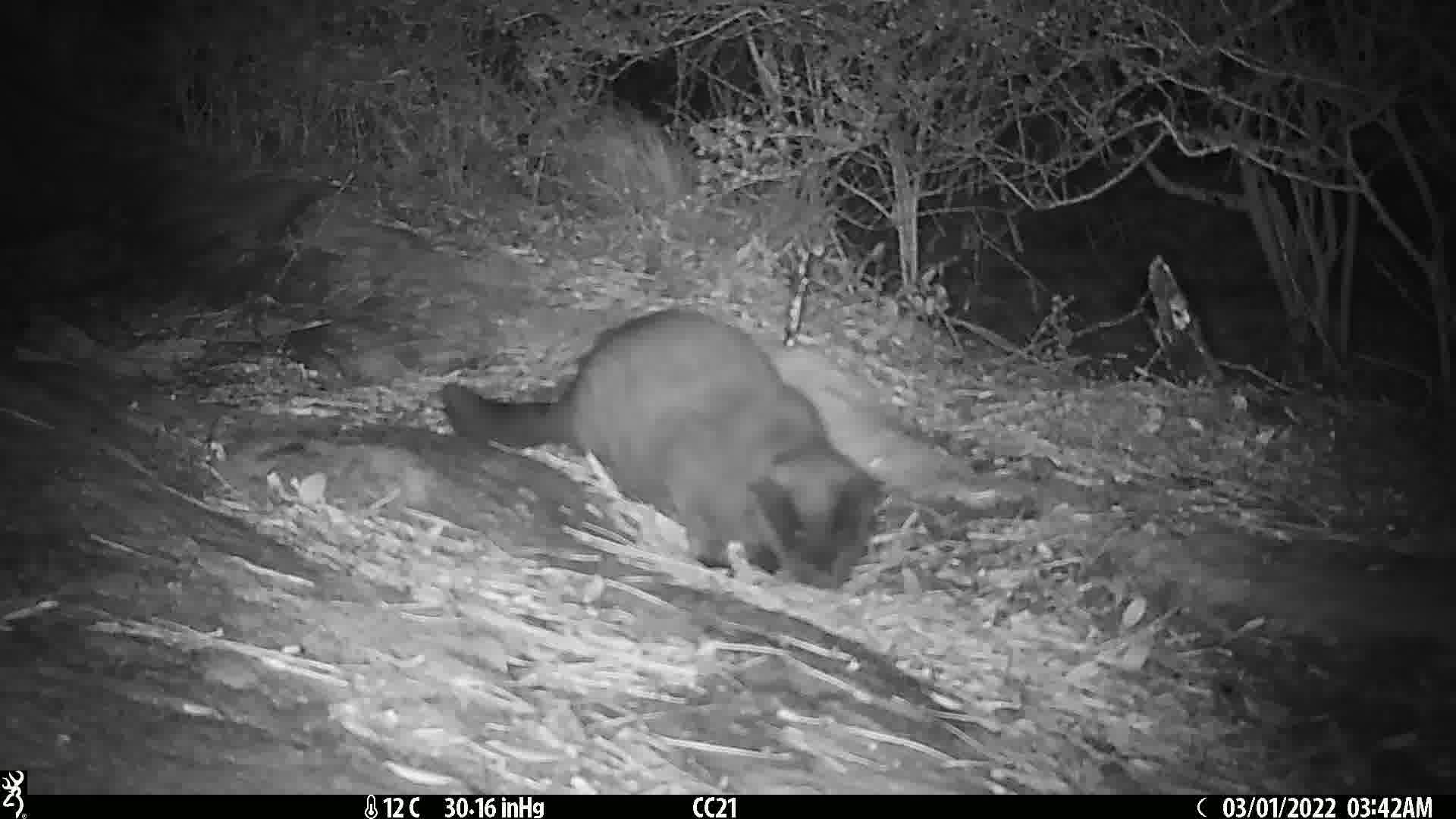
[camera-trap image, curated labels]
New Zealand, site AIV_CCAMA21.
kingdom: Animalia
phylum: Chordata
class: Mammalia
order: Carnivora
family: Felidae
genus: Felis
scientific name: Felis catus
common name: domestic cat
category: cat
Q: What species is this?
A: Cat (domestic cat) (Felis catus).